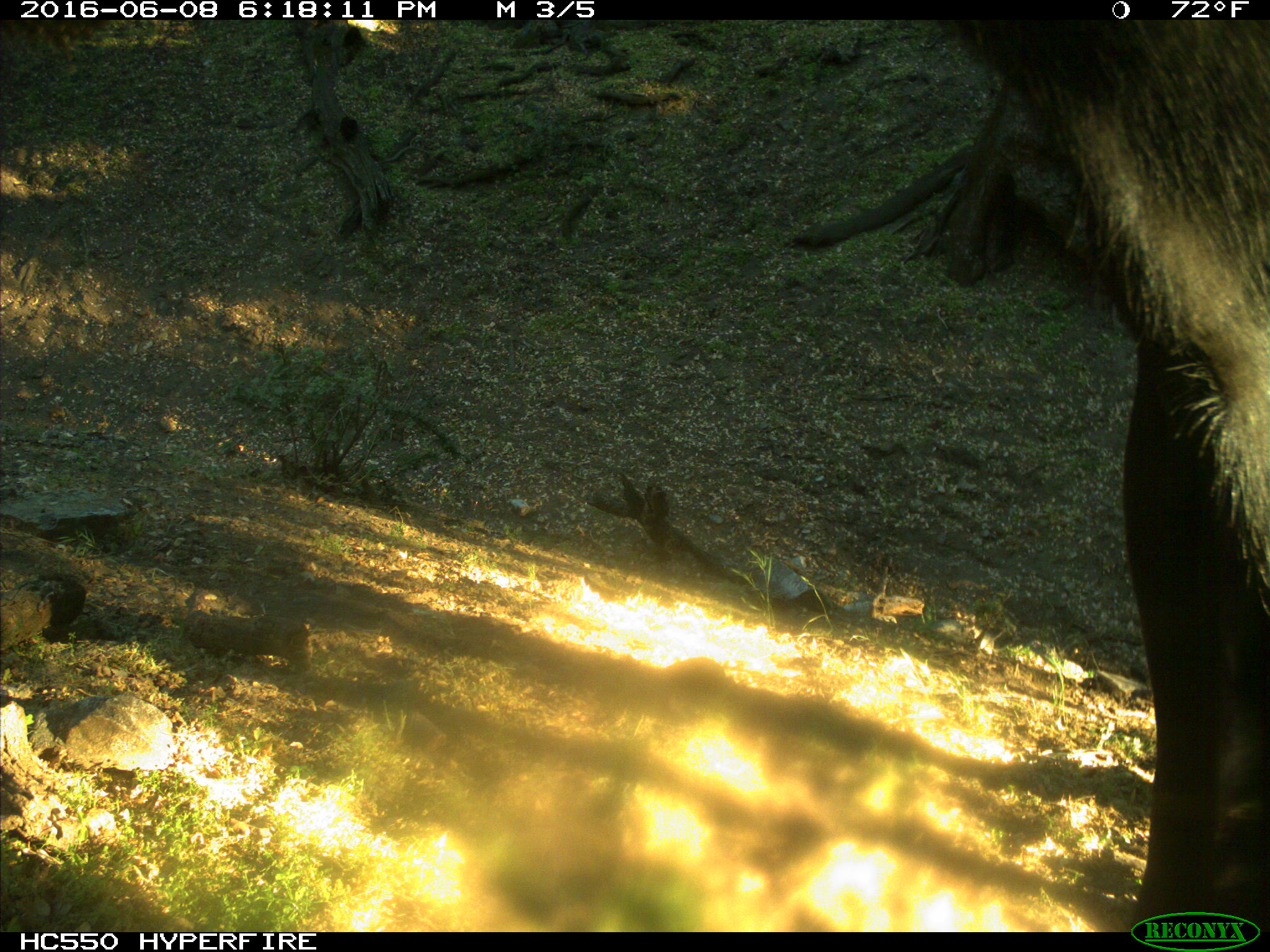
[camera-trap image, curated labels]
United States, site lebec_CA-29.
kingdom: Animalia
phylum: Chordata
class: Mammalia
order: Artiodactyla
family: Bovidae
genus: Bos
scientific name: Bos taurus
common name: domestic cow